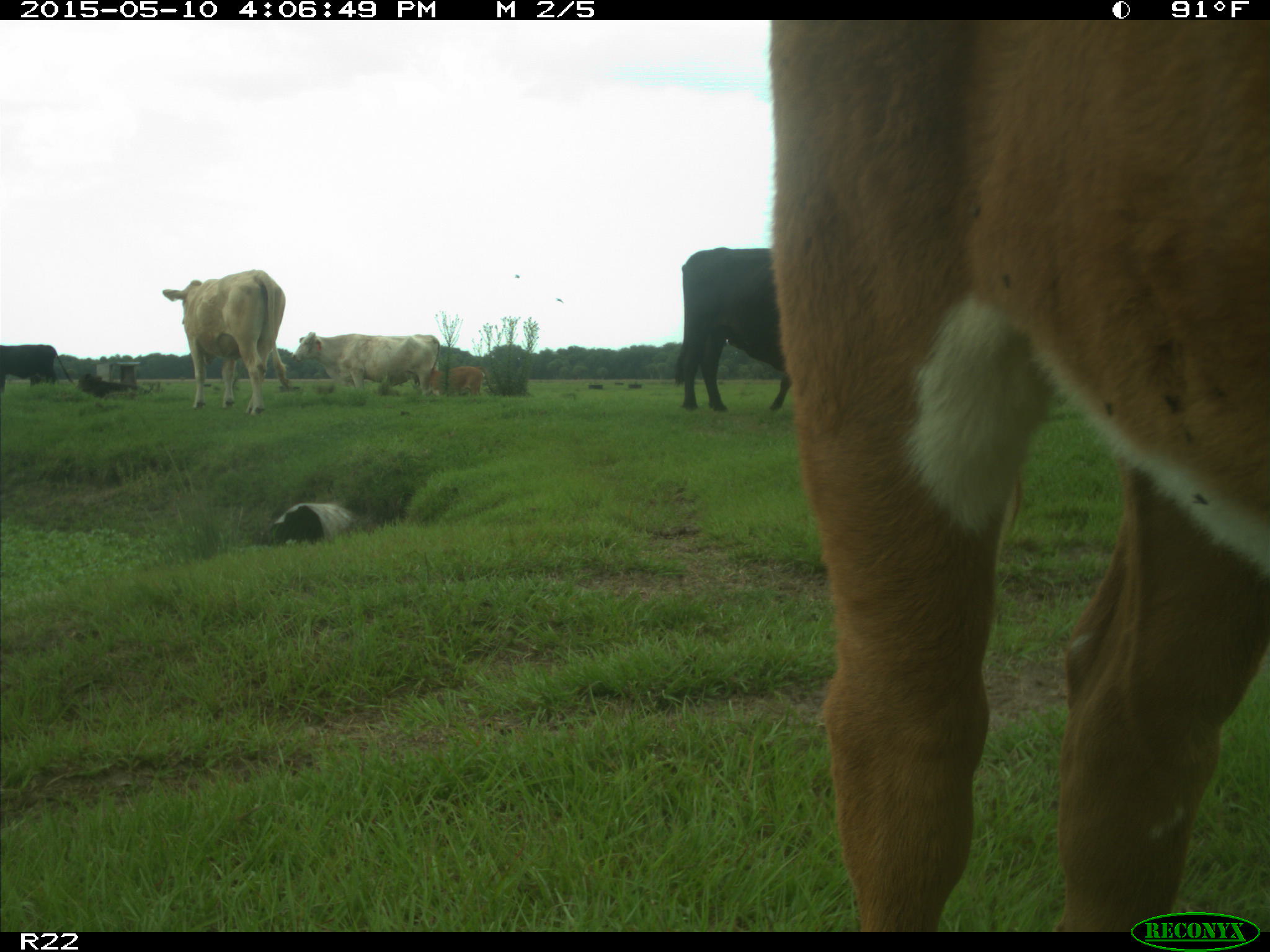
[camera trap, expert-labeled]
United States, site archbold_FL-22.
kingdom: Animalia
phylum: Chordata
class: Mammalia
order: Artiodactyla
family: Bovidae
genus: Bos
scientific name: Bos taurus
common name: domestic cow